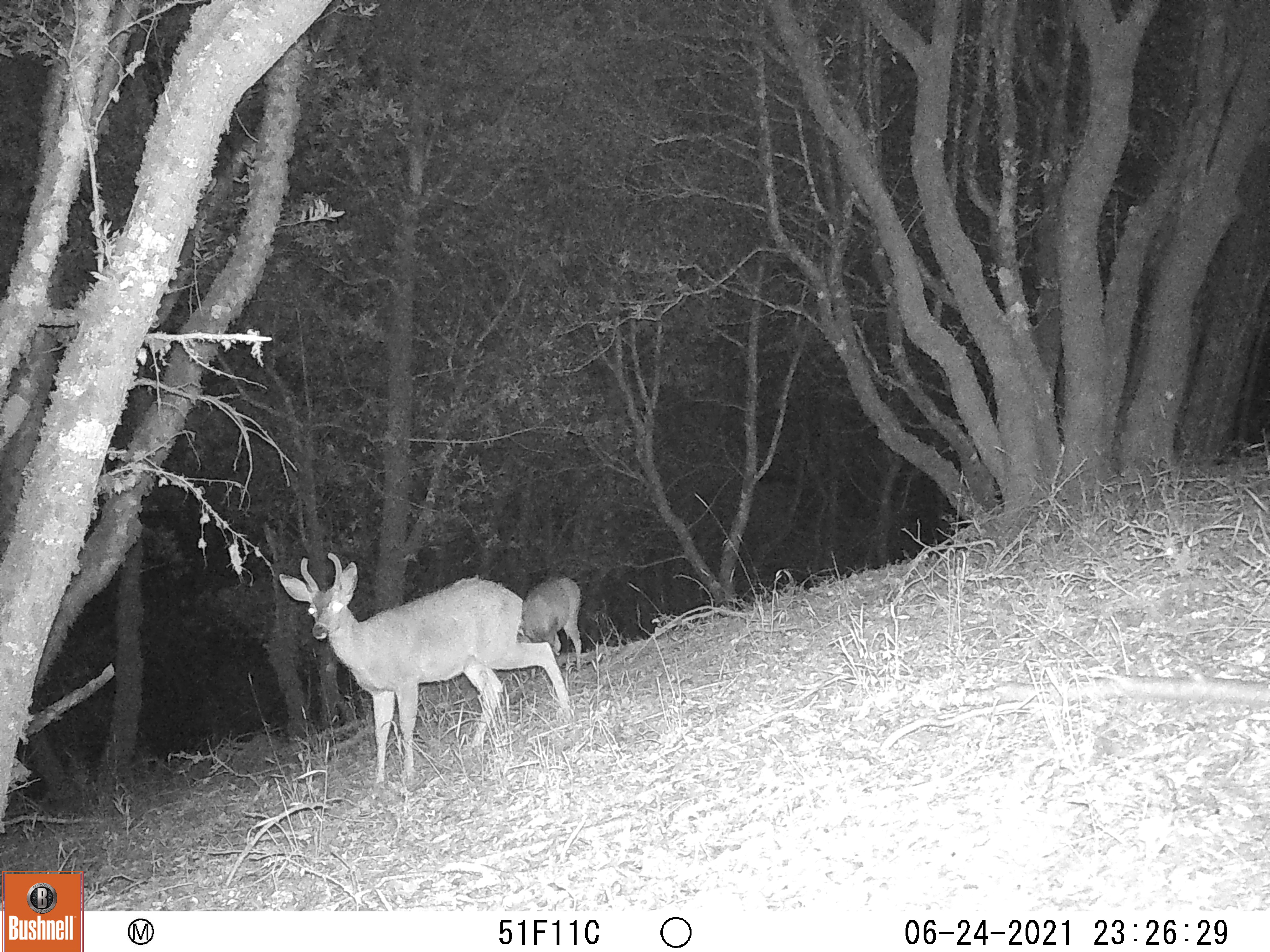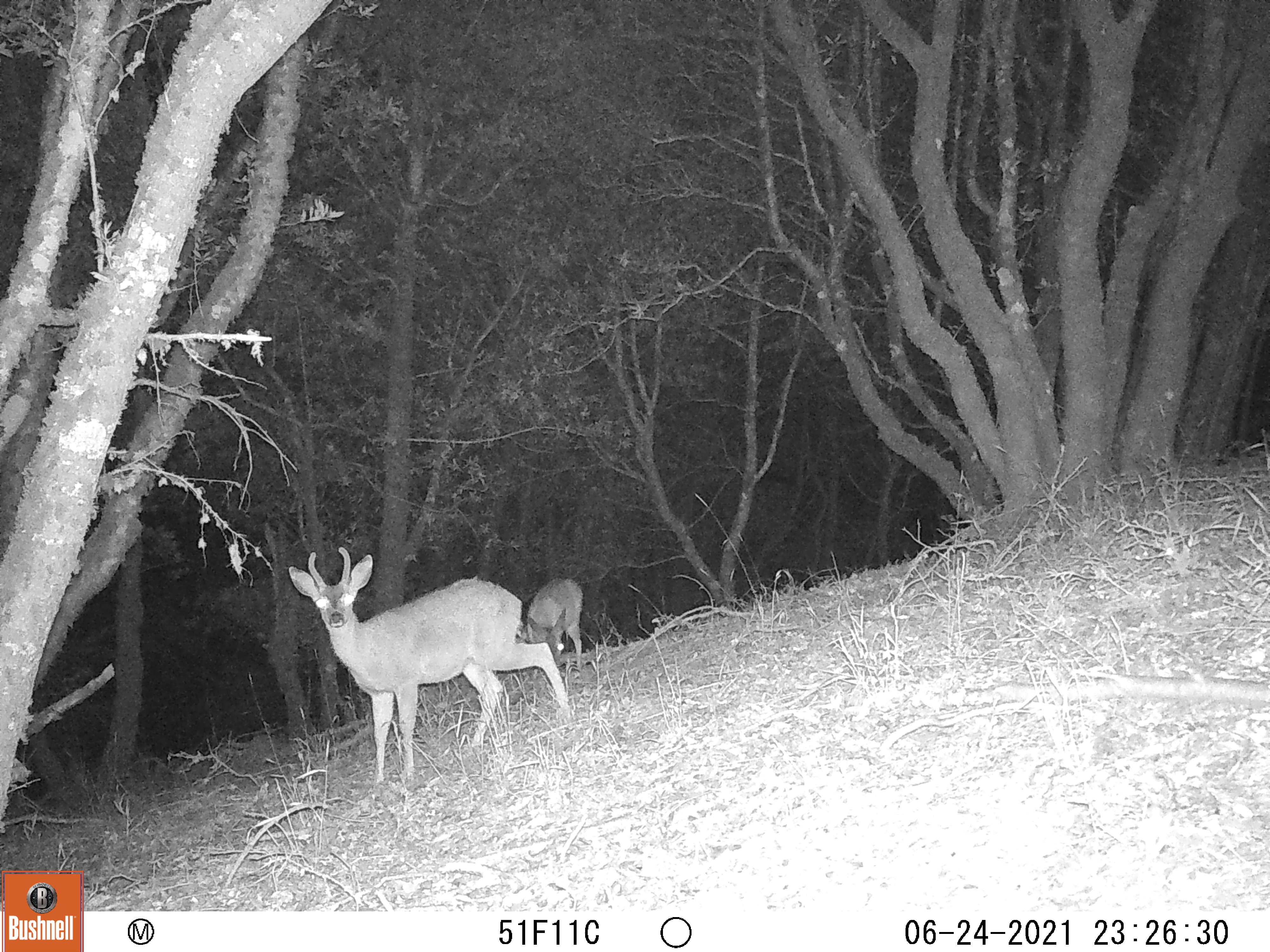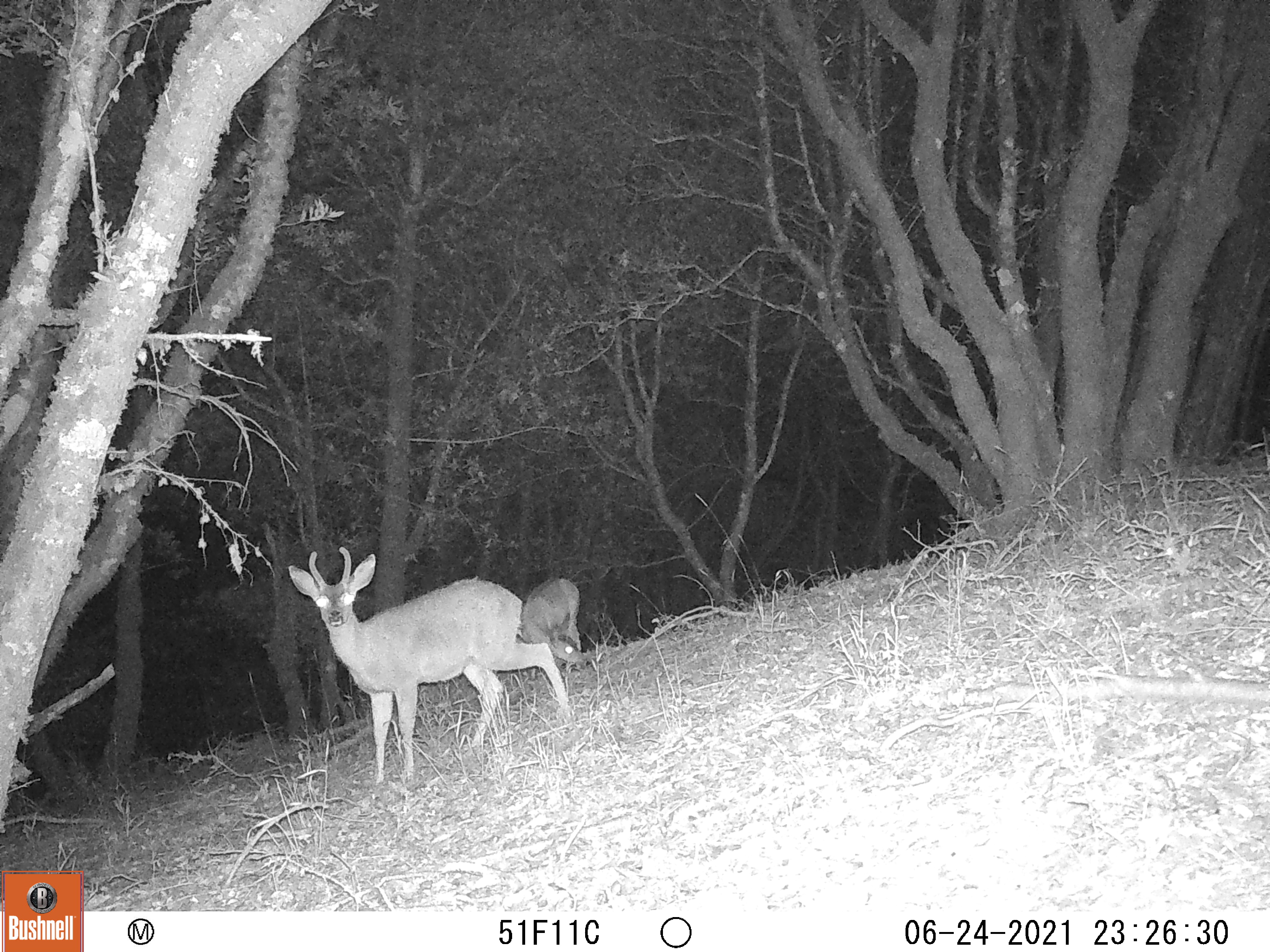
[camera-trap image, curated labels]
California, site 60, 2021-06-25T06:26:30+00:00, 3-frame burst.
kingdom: Animalia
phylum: Chordata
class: Mammalia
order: Artiodactyla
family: Cervidae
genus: Odocoileus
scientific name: Odocoileus hemionus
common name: mule deer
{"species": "mule deer (Odocoileus hemionus)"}